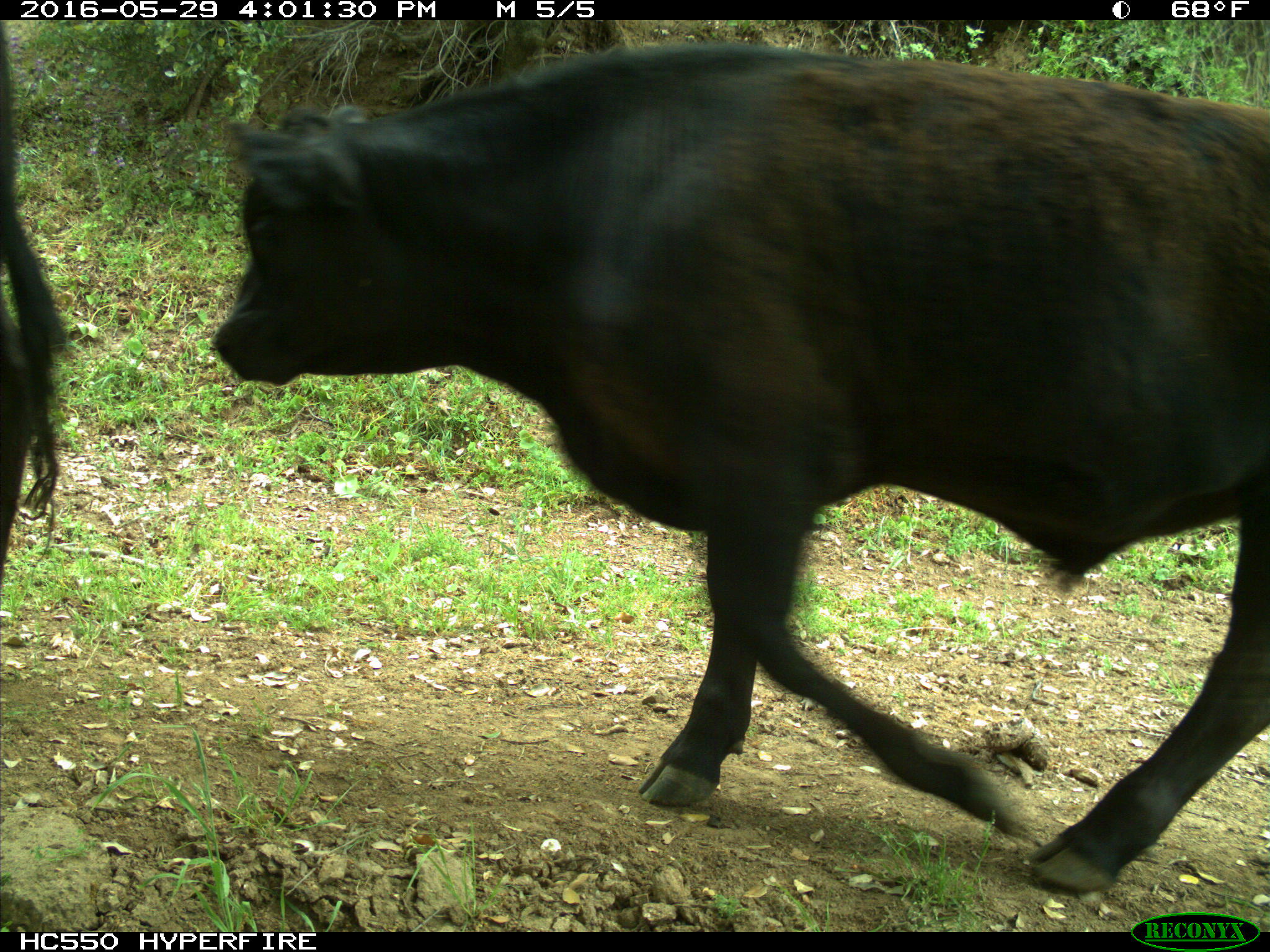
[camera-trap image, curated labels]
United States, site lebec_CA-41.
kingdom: Animalia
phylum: Chordata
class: Mammalia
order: Artiodactyla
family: Bovidae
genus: Bos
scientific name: Bos taurus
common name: domestic cow